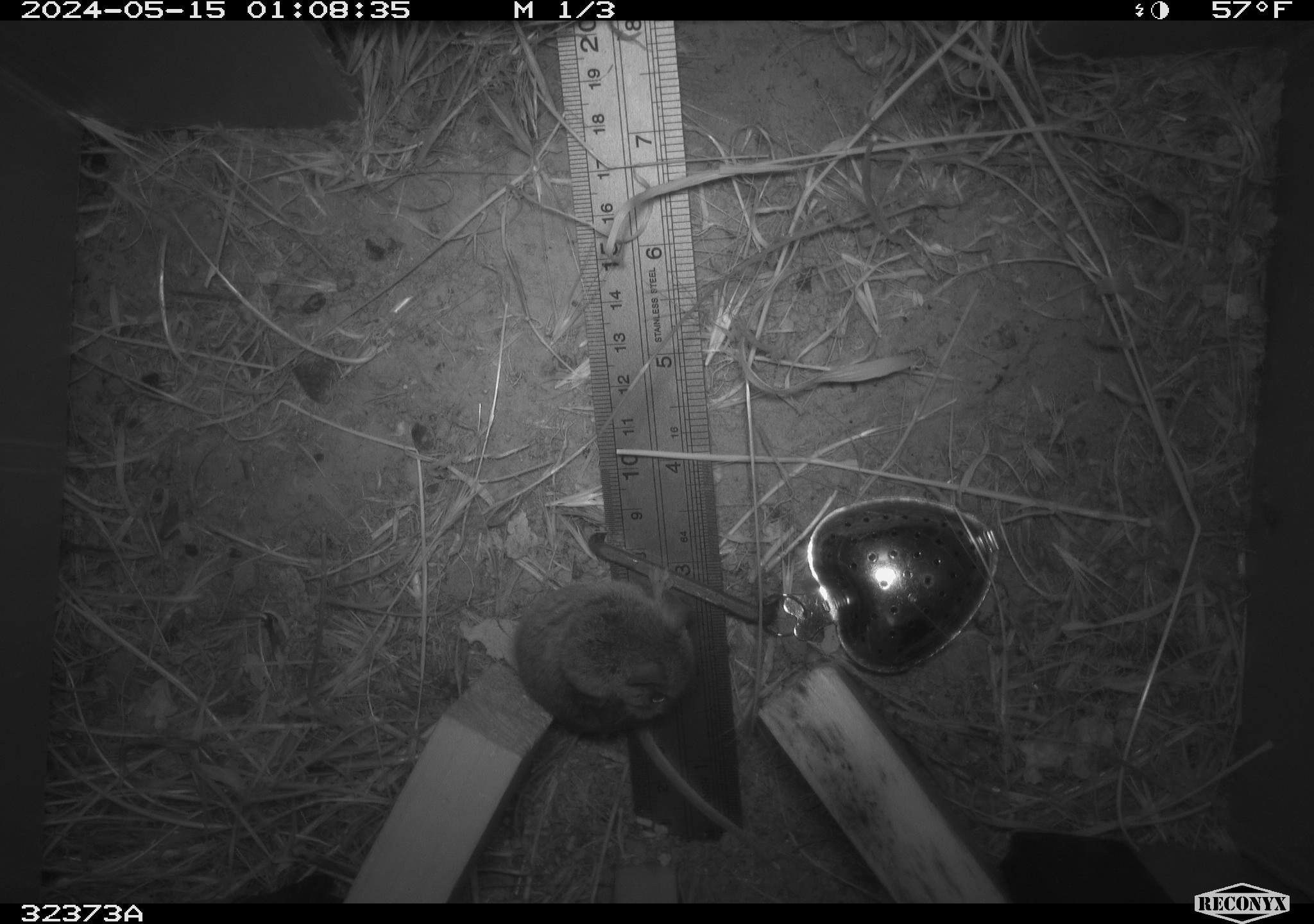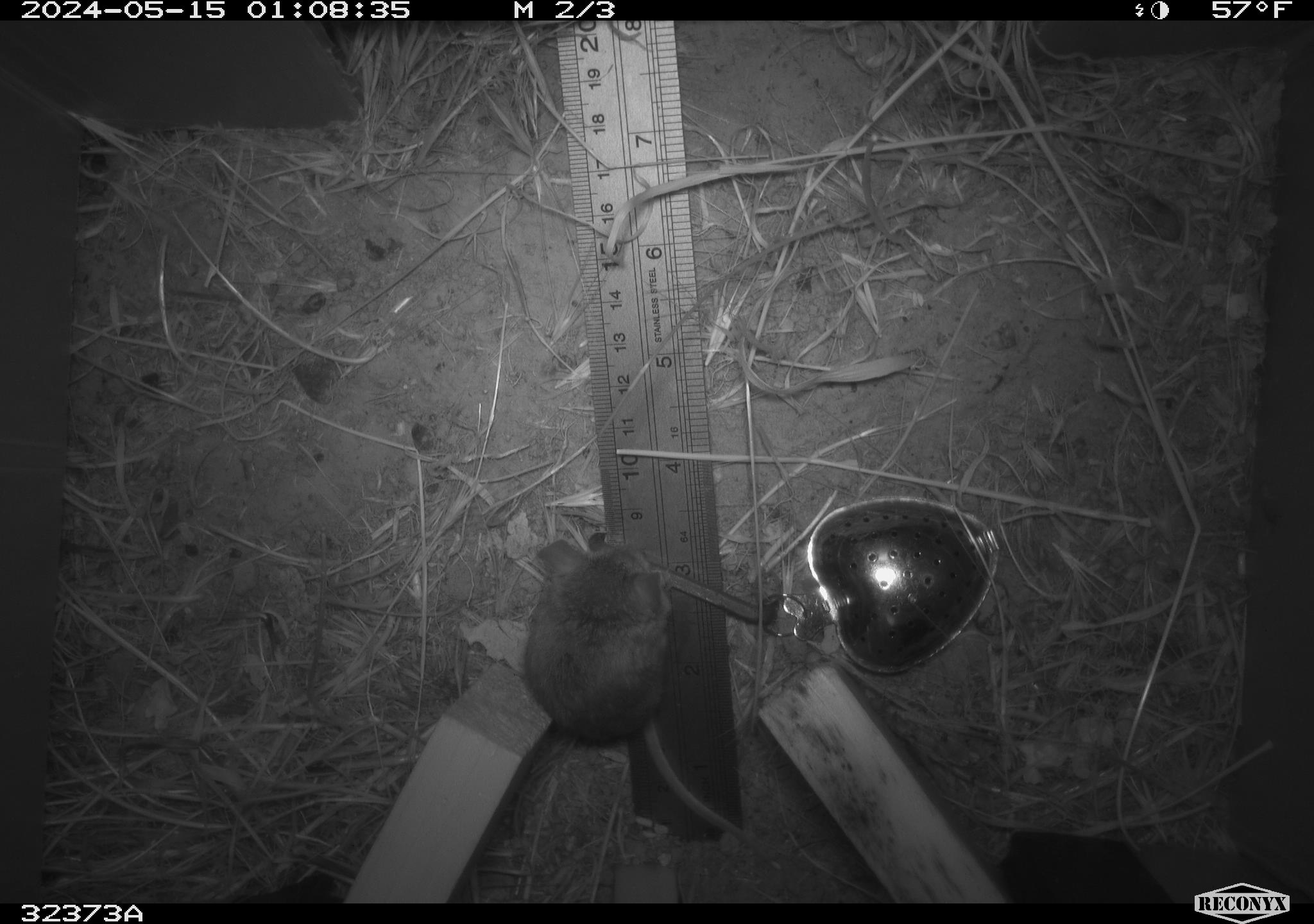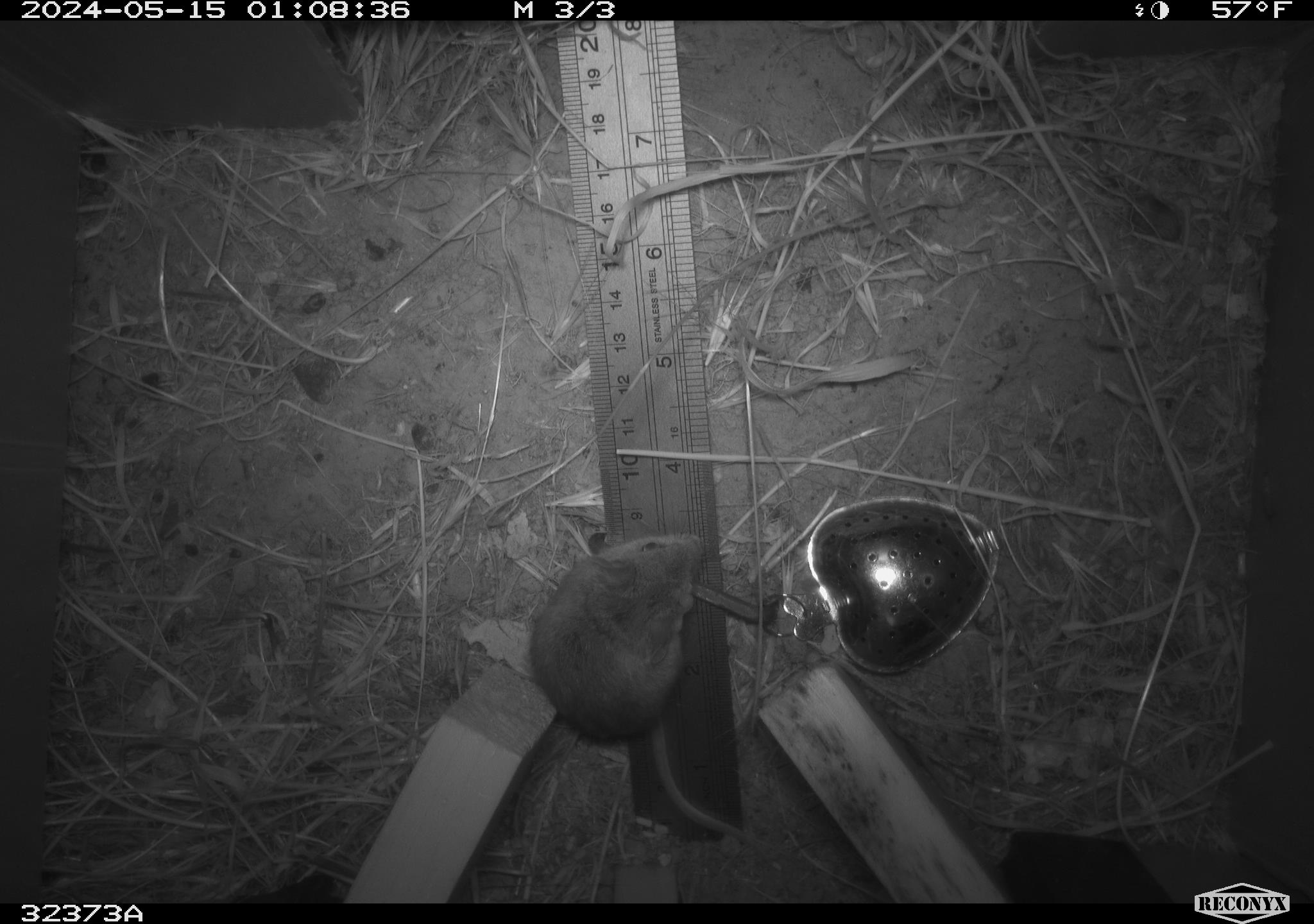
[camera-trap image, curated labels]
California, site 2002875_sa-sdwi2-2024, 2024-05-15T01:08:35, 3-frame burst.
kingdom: Animalia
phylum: Chordata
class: Mammalia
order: Rodentia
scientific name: Rodentia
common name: mouse species